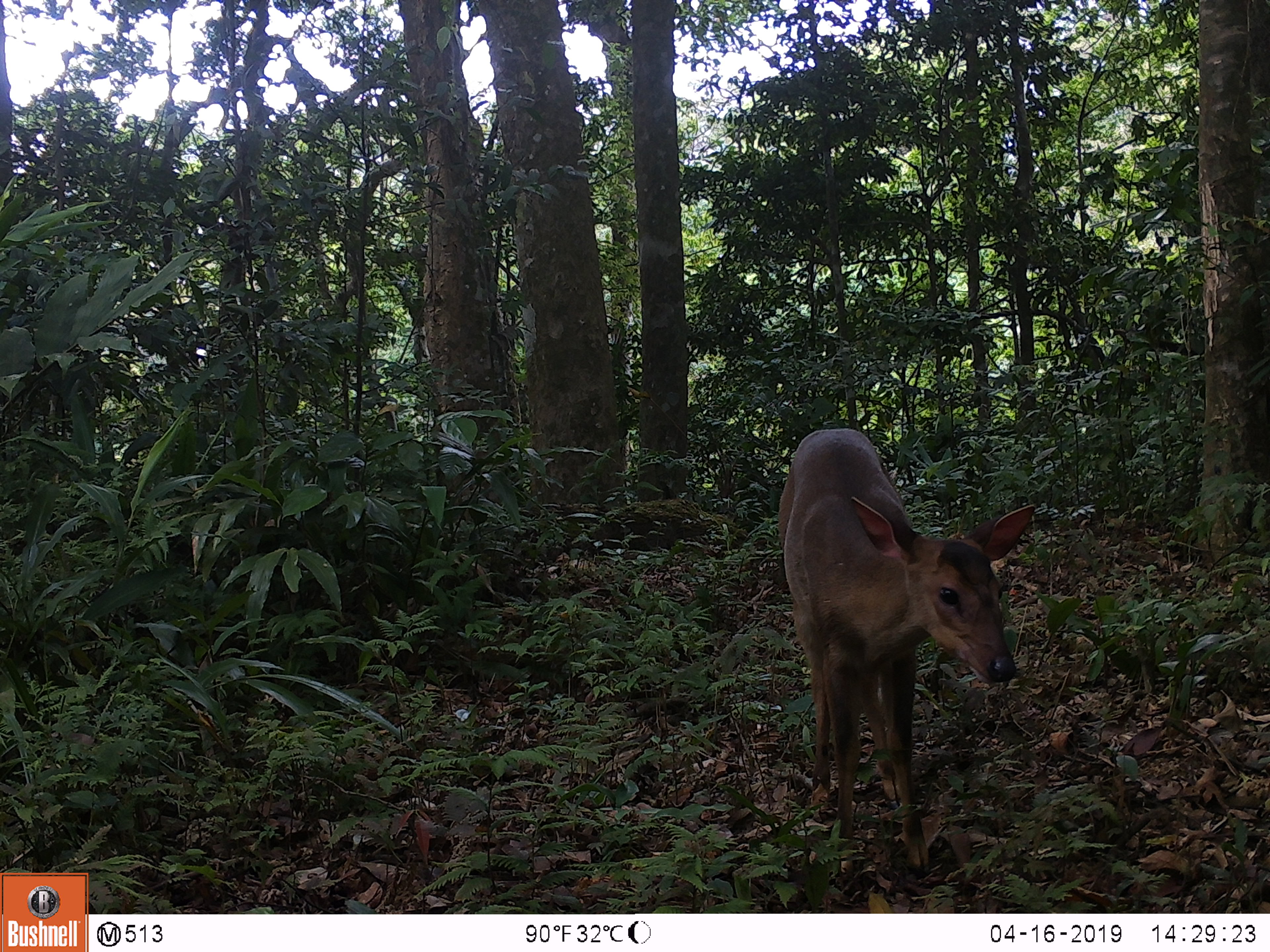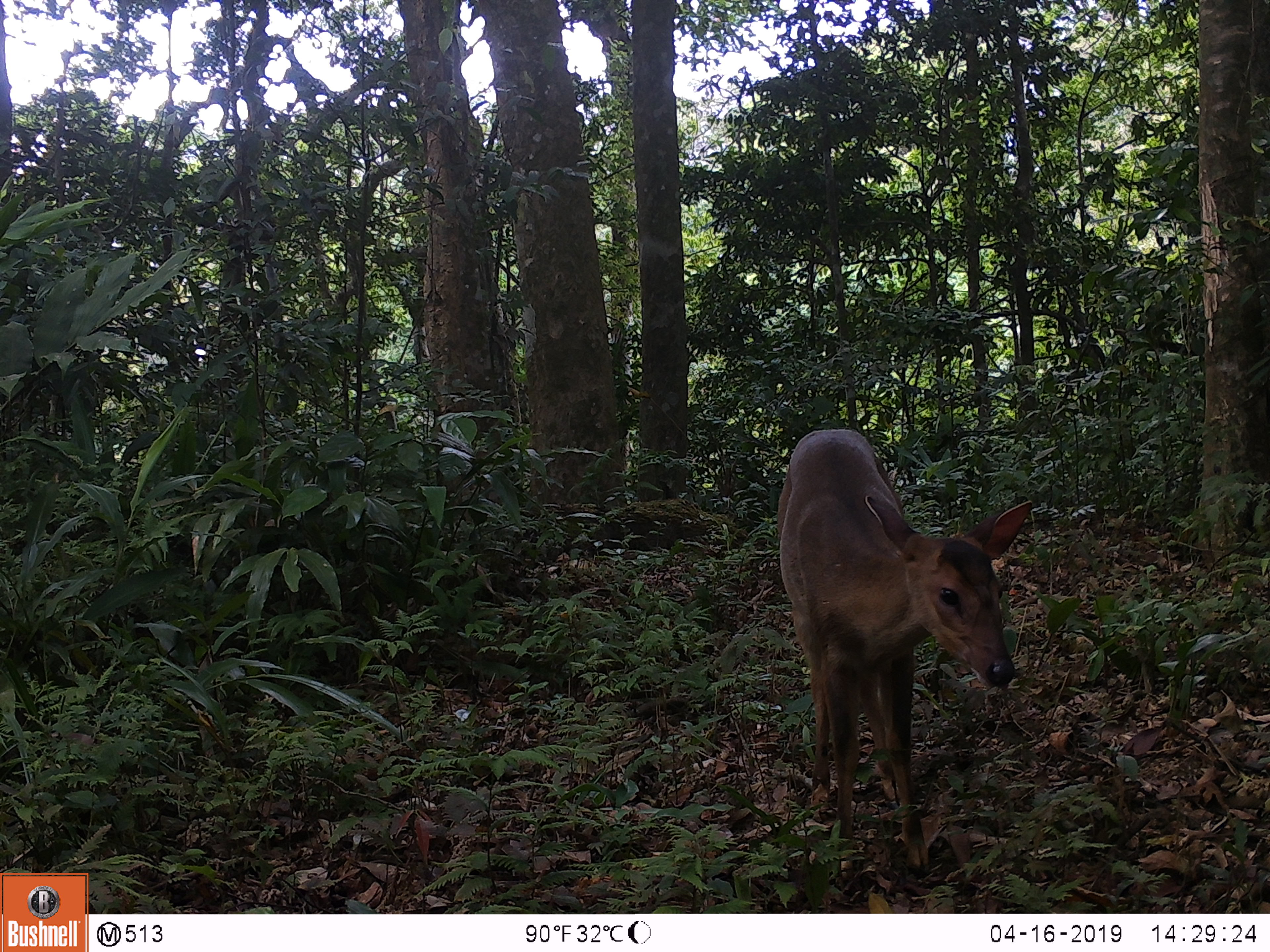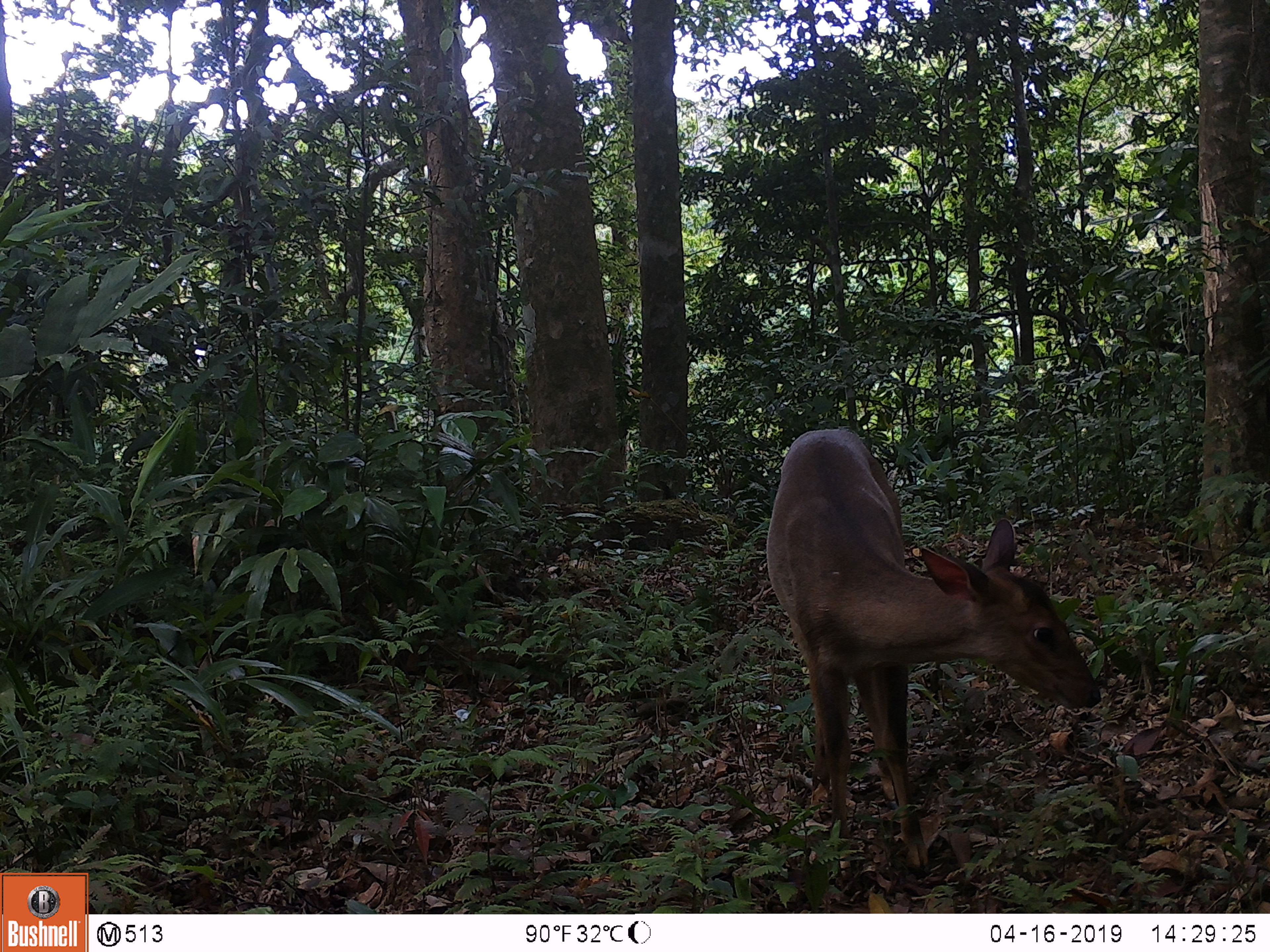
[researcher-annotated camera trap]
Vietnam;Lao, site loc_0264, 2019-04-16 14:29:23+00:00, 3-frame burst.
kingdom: Animalia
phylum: Chordata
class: Mammalia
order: Artiodactyla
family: Cervidae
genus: Muntiacus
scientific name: Muntiacus vuquangensis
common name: large-antlered muntjac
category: large antlered muntjac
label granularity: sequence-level